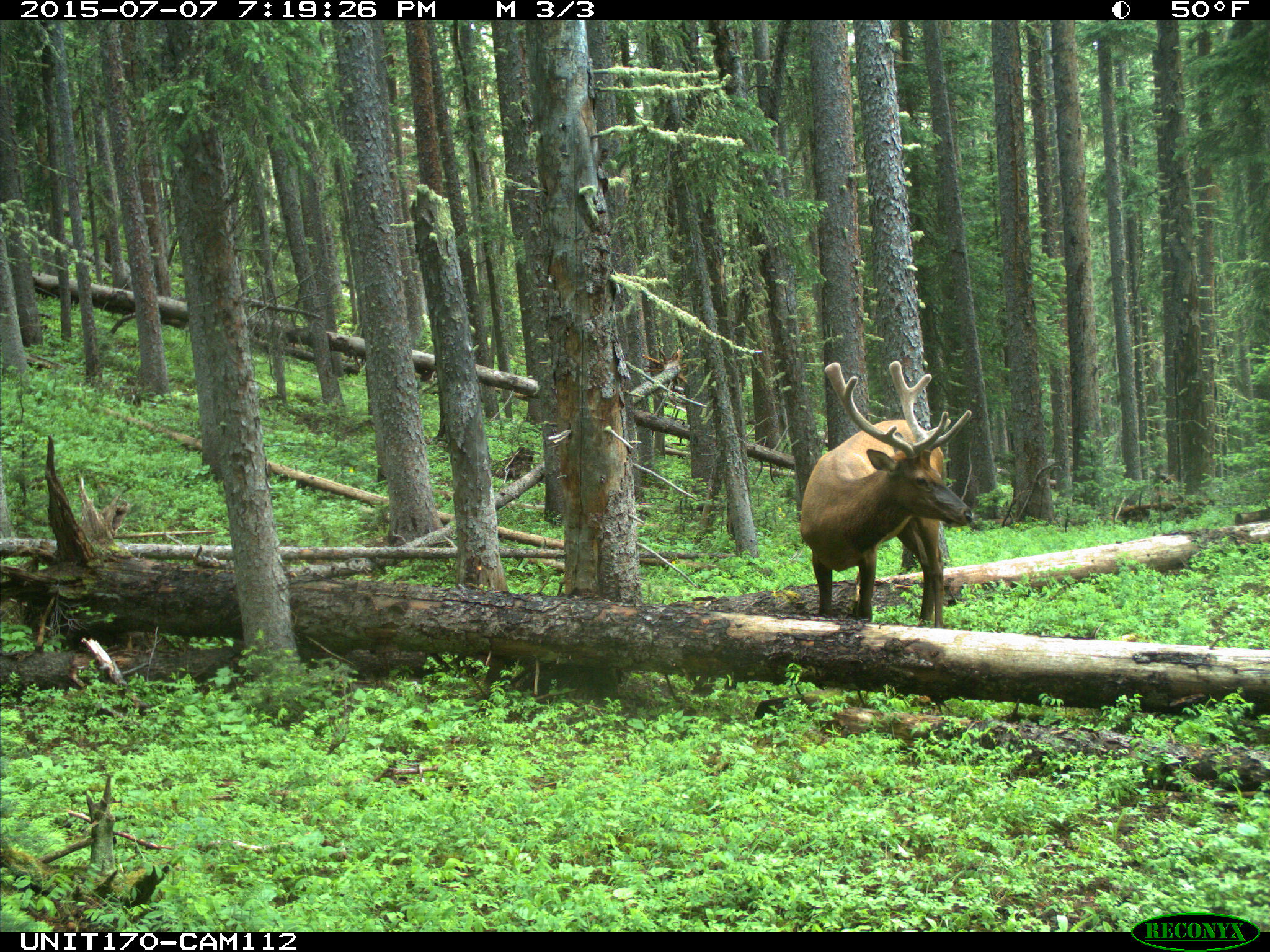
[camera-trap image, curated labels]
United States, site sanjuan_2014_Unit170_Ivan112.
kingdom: Animalia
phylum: Chordata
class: Mammalia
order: Artiodactyla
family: Cervidae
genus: Cervus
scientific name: Cervus elaphus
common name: red deer